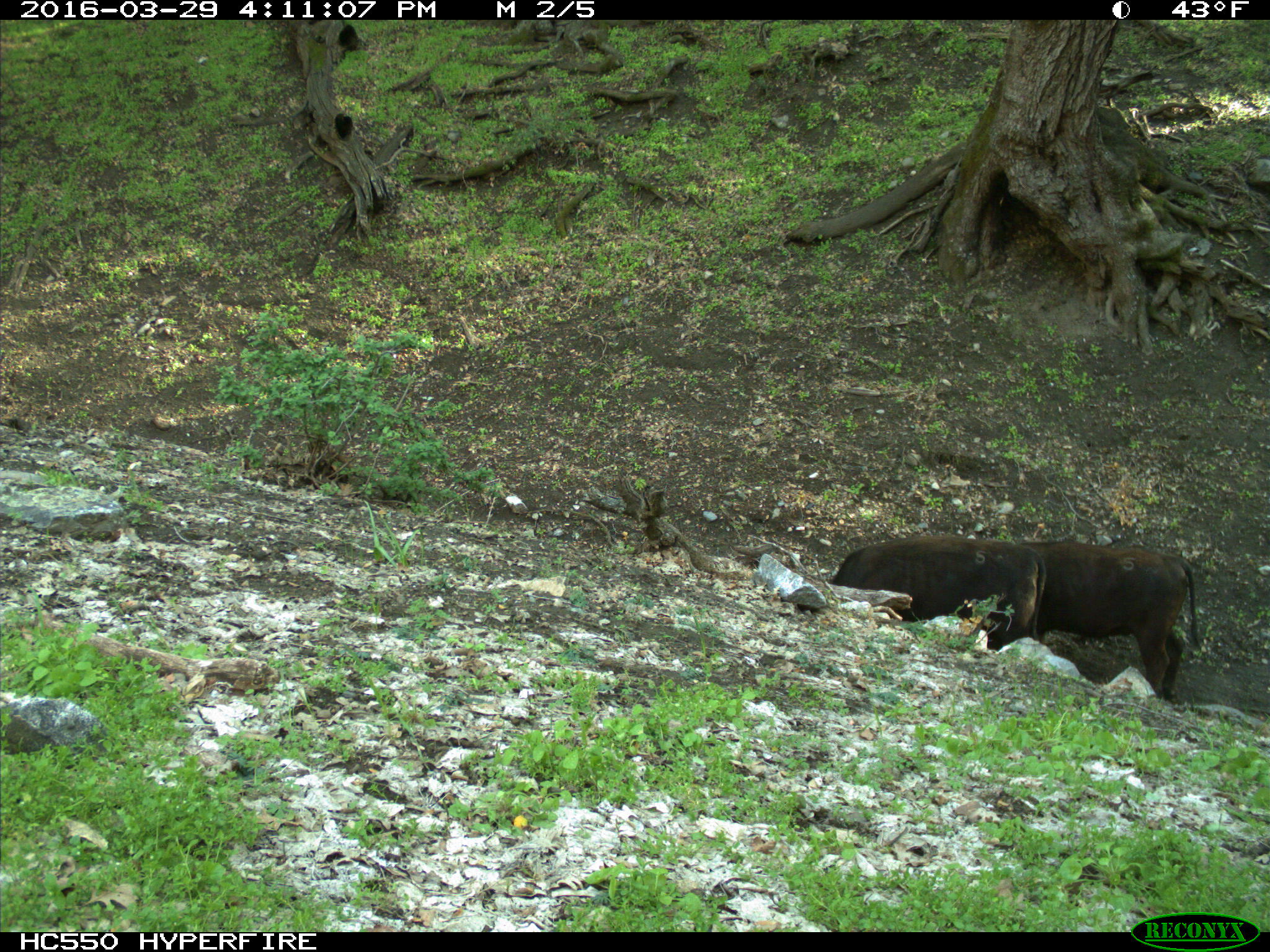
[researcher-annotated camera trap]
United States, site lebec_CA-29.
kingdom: Animalia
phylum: Chordata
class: Mammalia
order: Artiodactyla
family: Bovidae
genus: Bos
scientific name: Bos taurus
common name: domestic cow